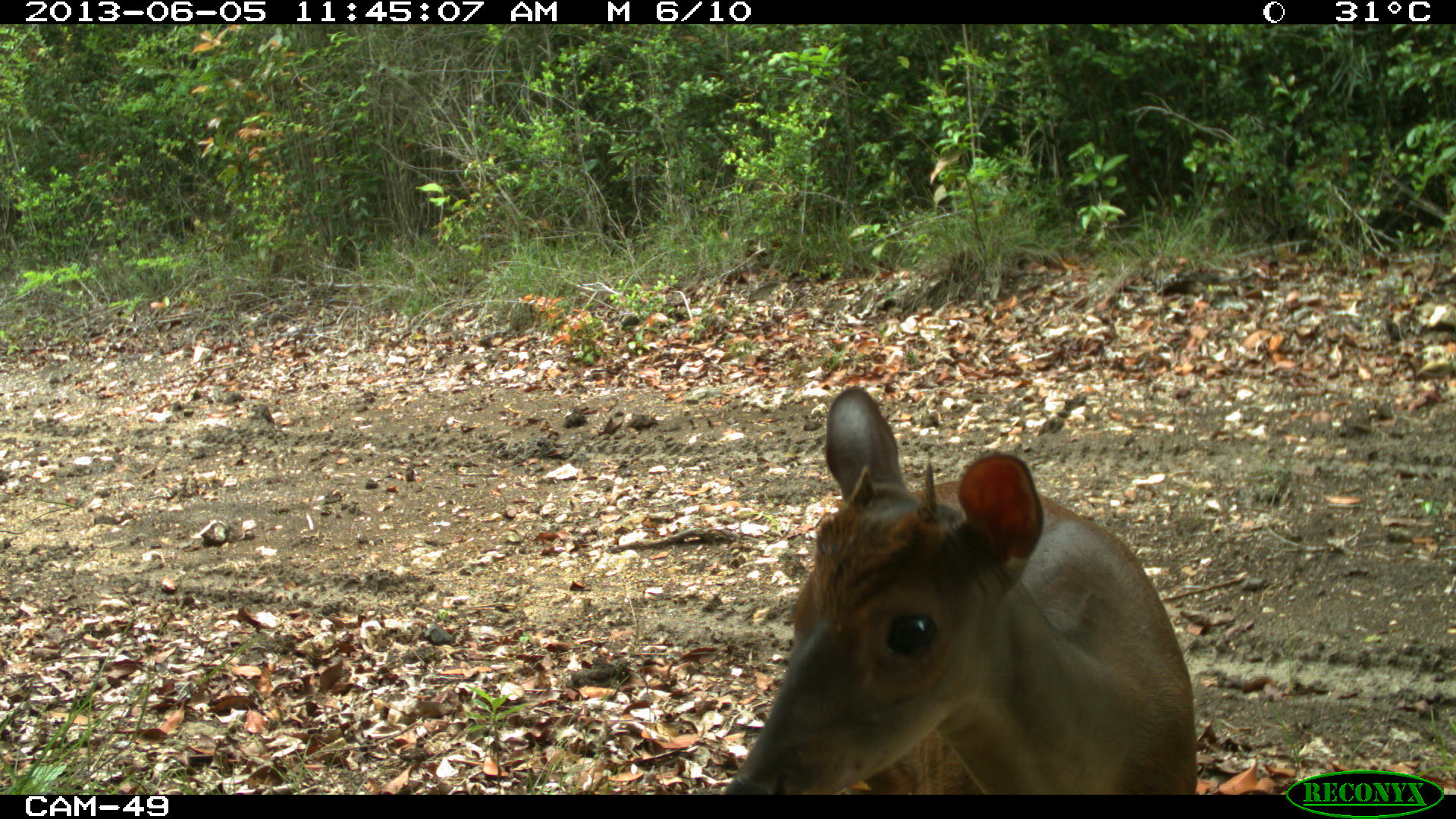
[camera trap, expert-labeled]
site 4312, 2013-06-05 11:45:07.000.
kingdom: Animalia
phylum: Chordata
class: Mammalia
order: Artiodactyla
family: Cervidae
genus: Mazama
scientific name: Mazama temama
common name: central american red brocket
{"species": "Mazama temama (central american red brocket)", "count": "1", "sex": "male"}